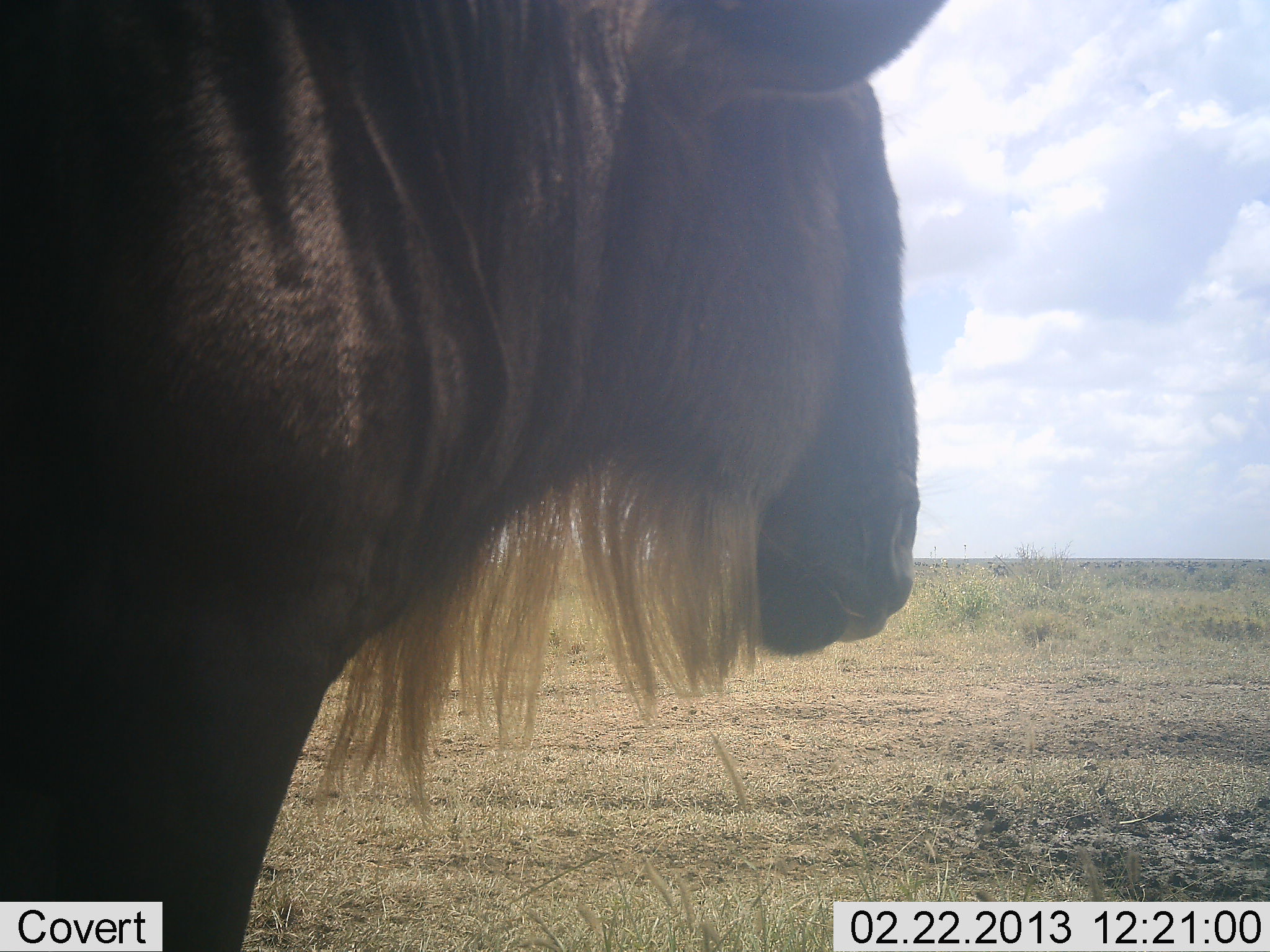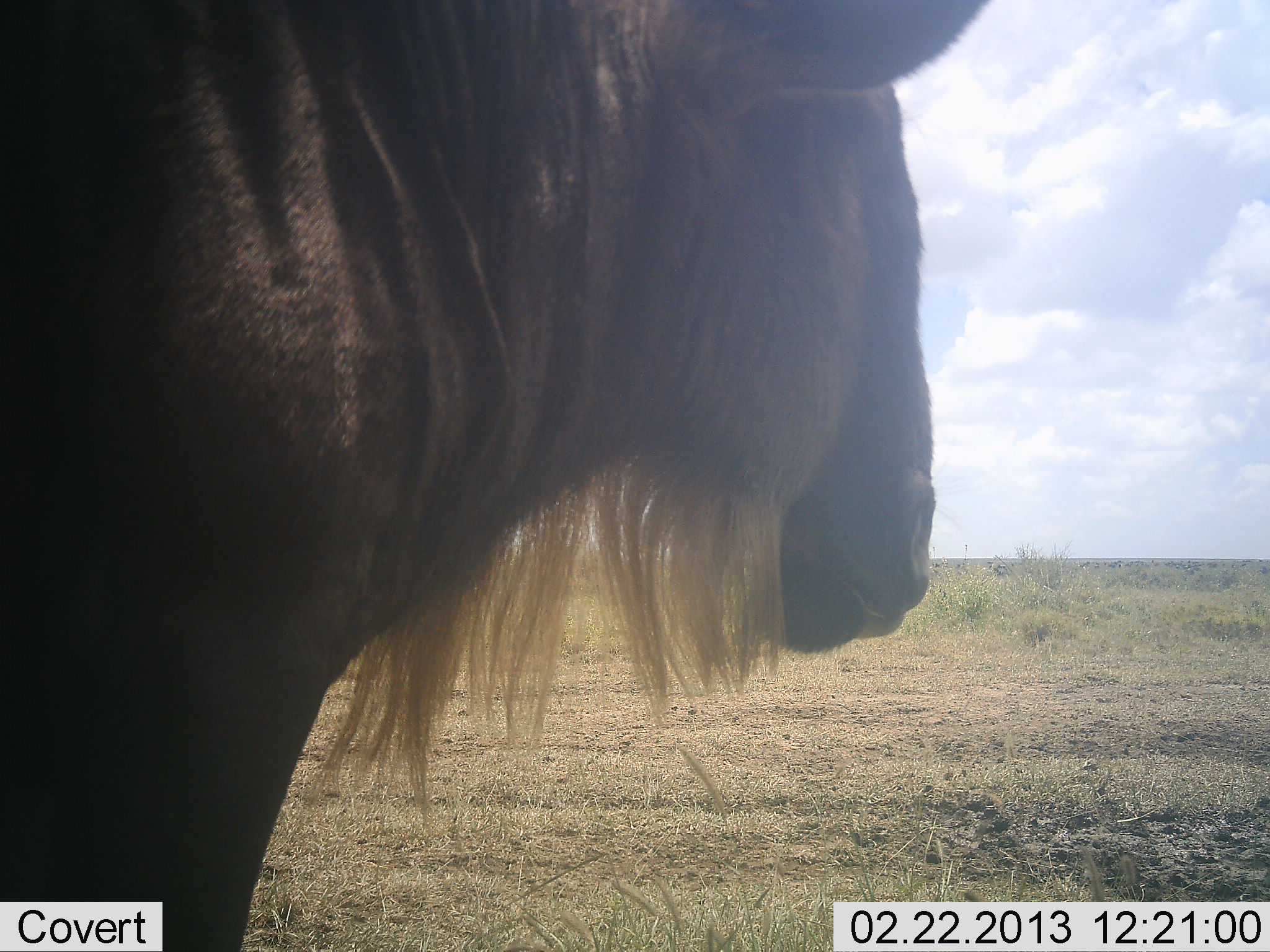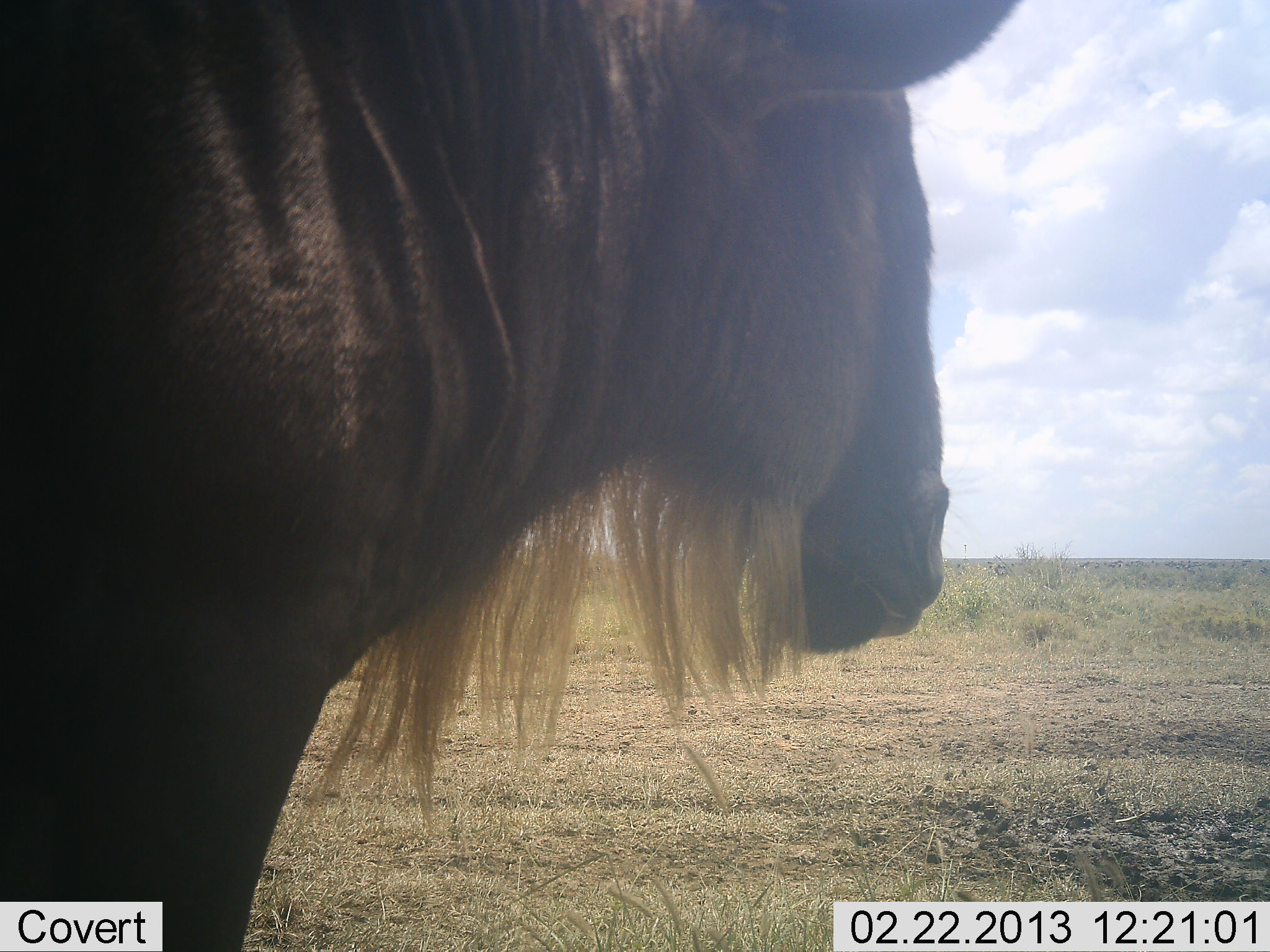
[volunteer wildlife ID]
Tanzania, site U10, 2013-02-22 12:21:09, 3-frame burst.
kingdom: Animalia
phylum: Chordata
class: Mammalia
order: Artiodactyla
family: Bovidae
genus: Connochaetes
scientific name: Connochaetes taurinus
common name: blue wildebeest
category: wildebeest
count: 1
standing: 100%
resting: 0%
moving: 0%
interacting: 0%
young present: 0%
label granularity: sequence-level